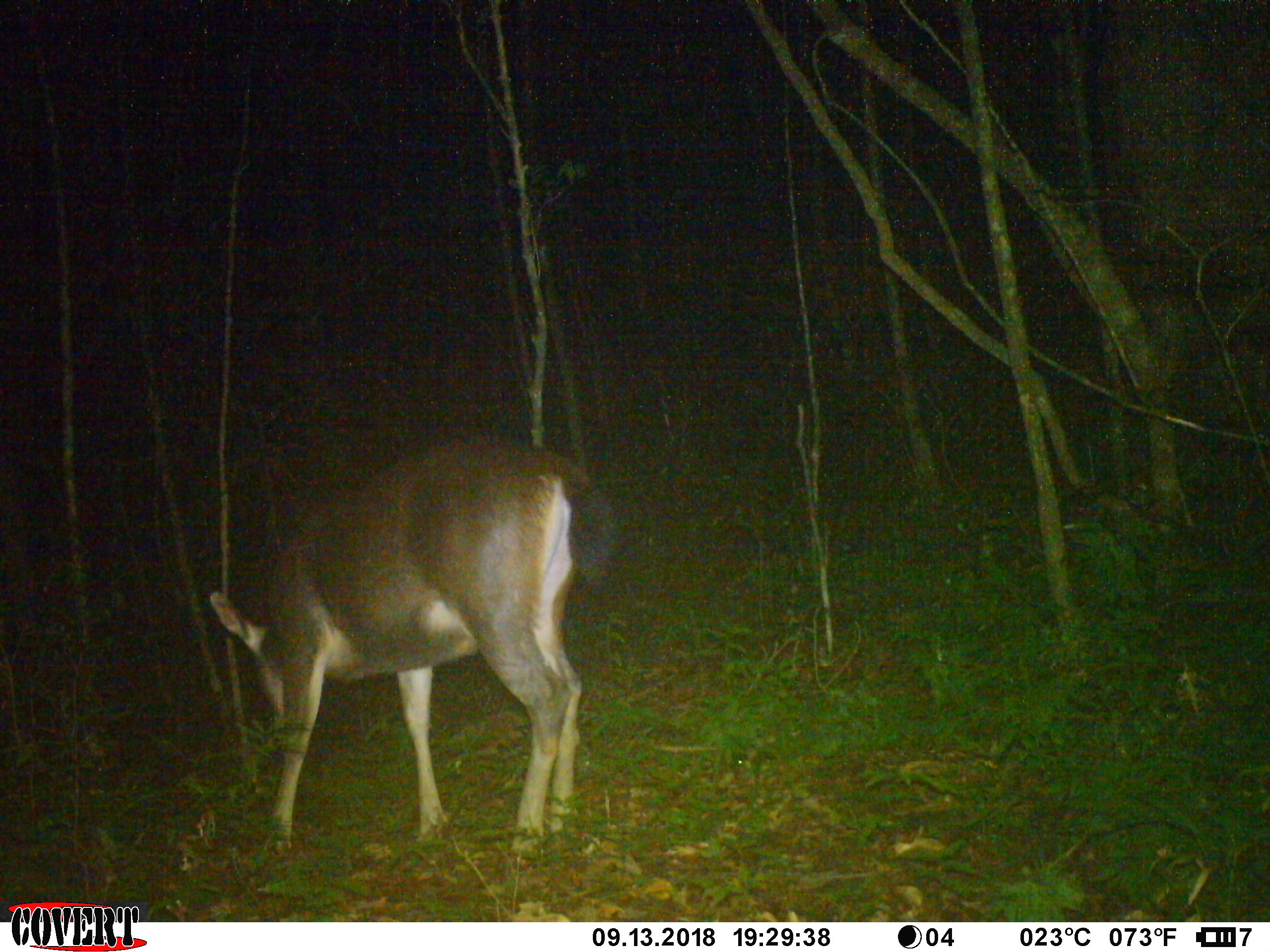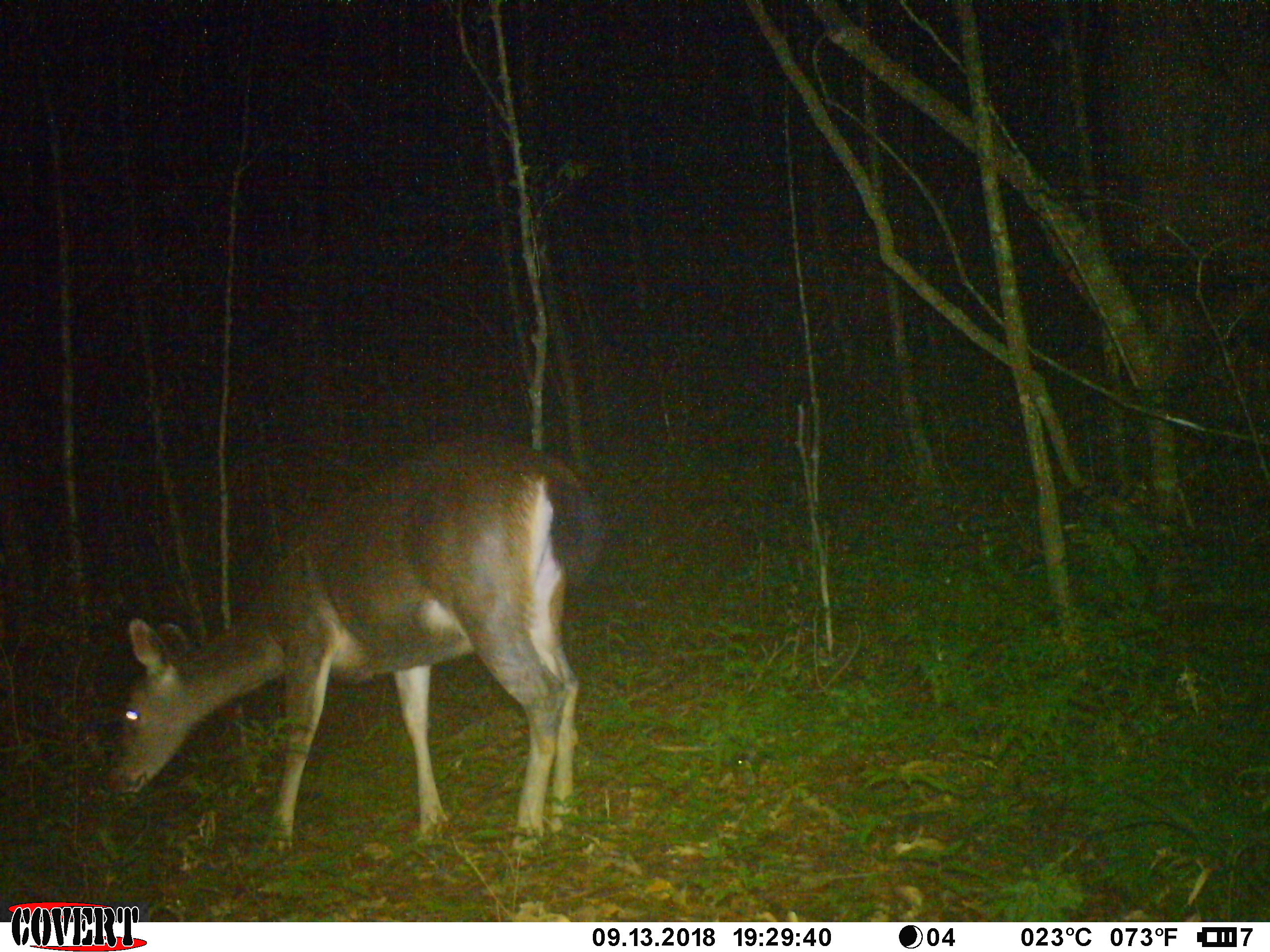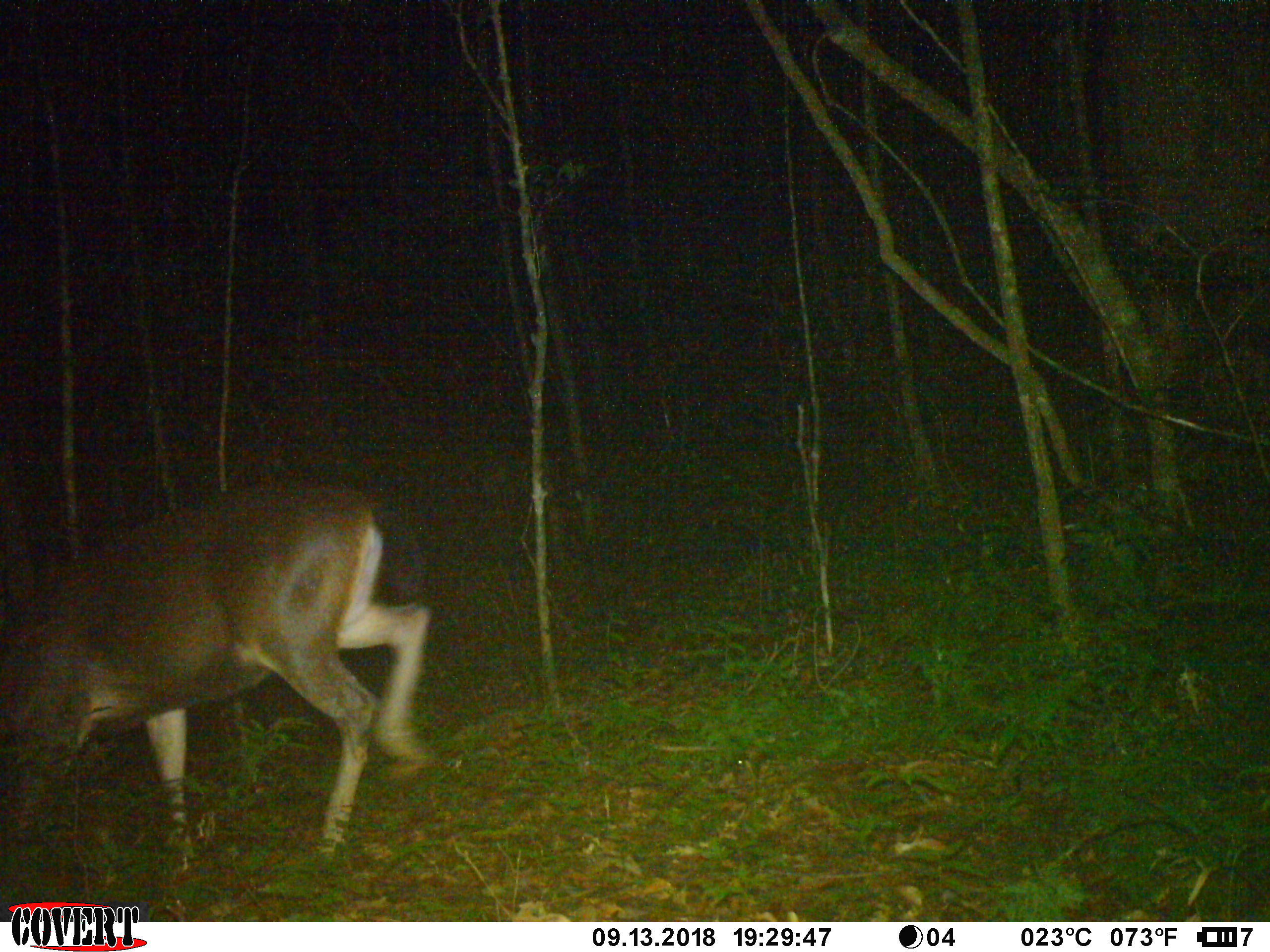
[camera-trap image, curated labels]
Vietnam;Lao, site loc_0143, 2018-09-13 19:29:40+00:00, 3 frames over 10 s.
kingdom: Animalia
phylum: Chordata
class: Mammalia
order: Artiodactyla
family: Cervidae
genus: Rusa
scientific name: Rusa unicolor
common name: sambar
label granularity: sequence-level